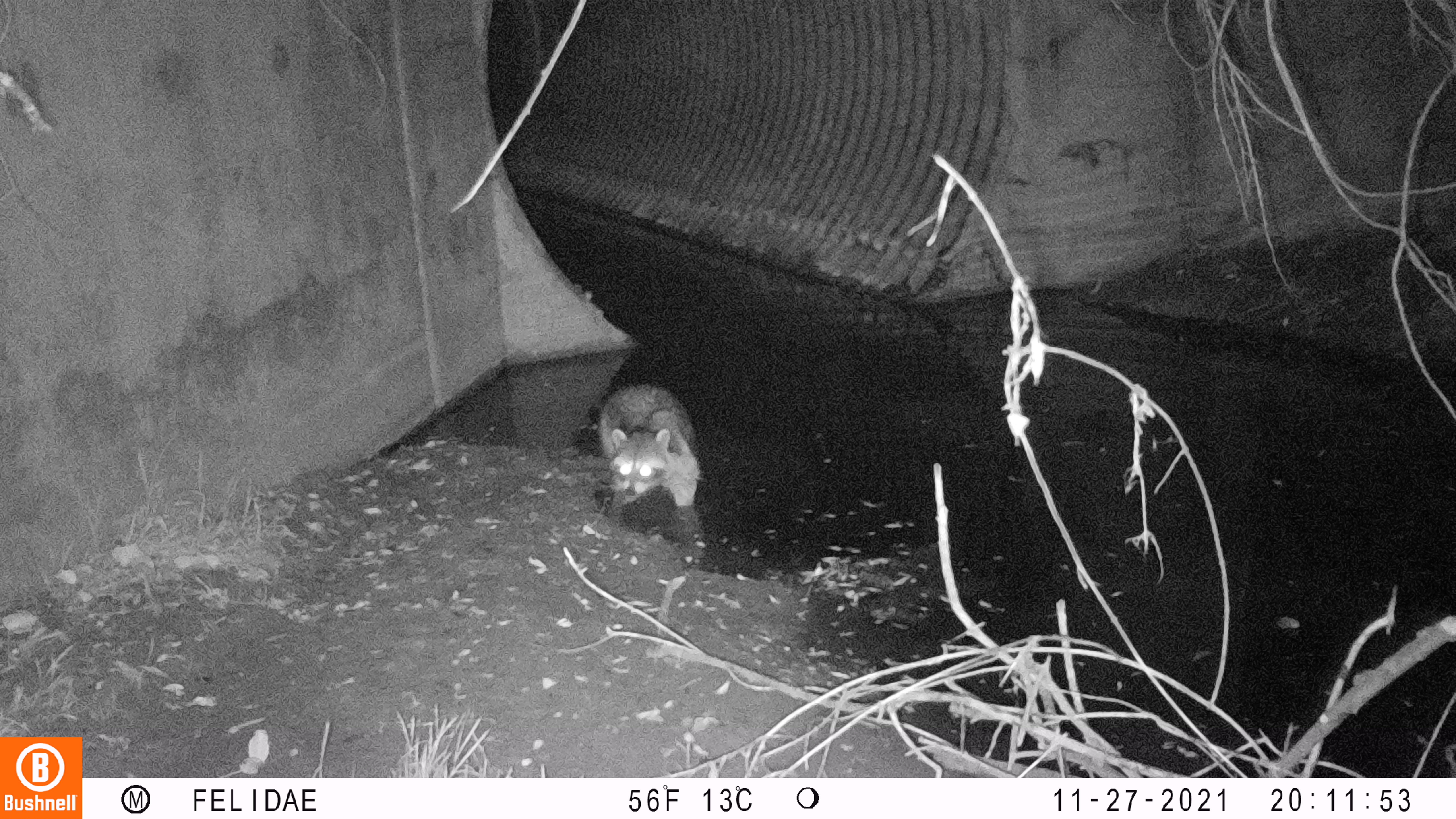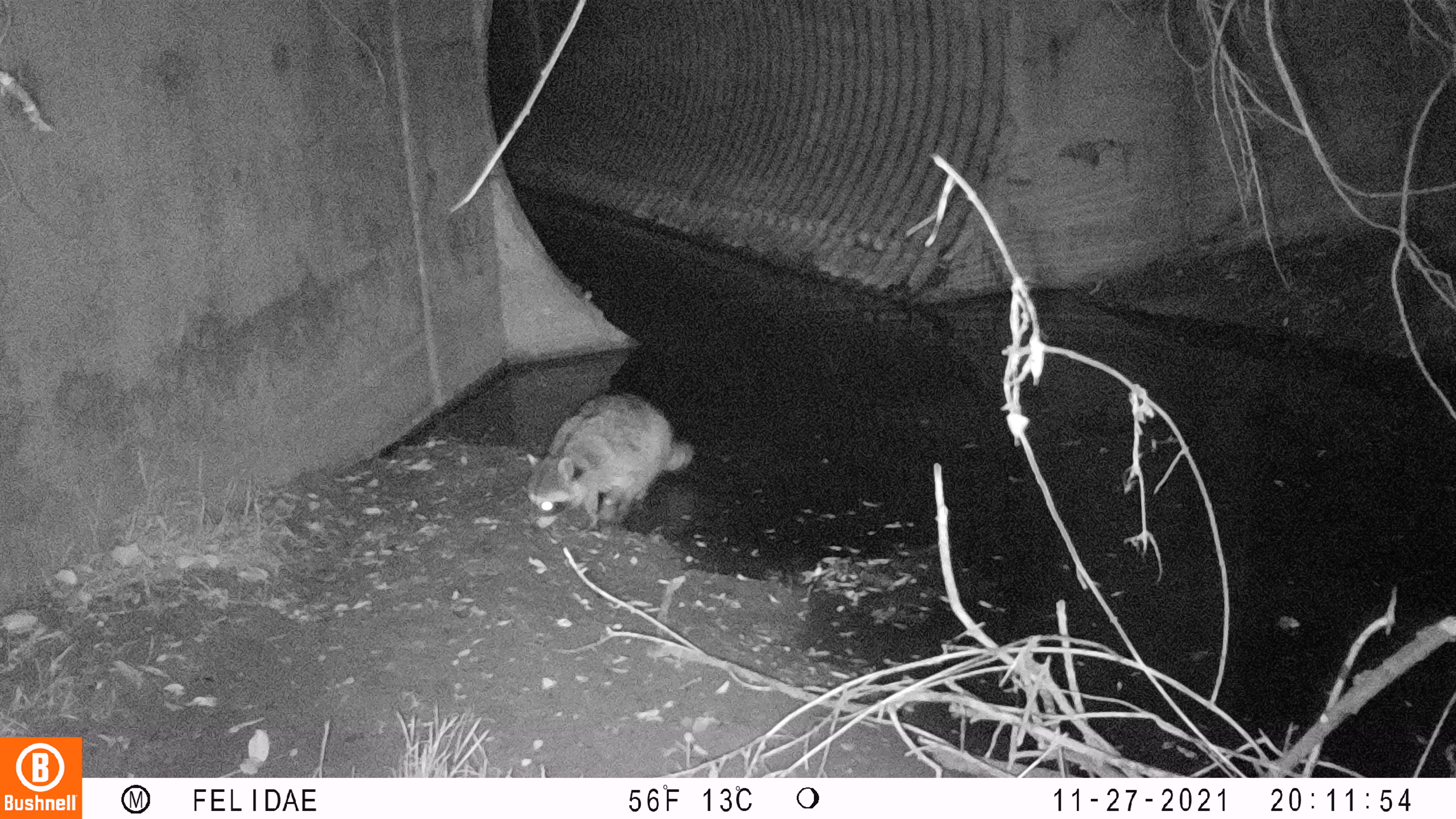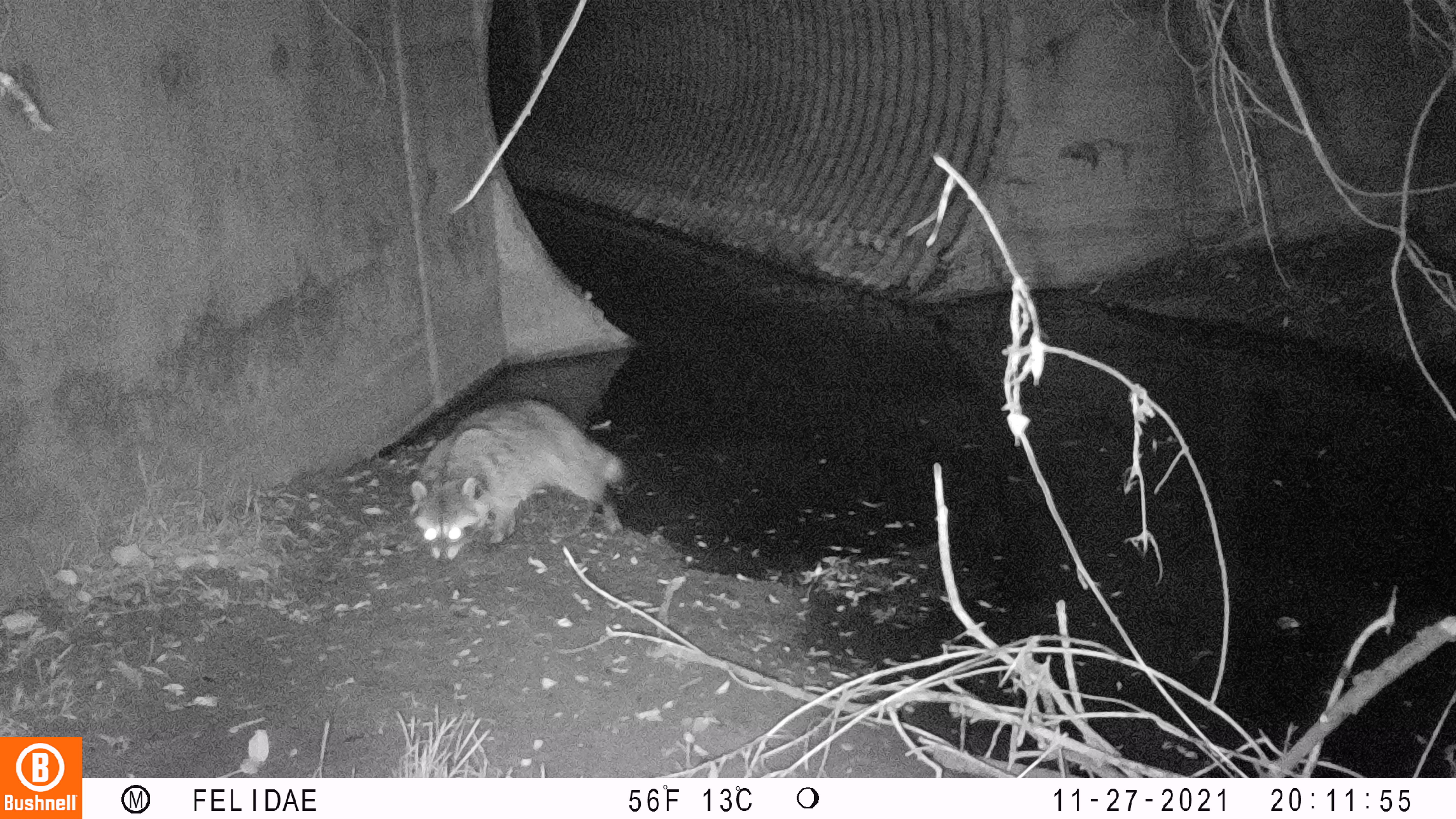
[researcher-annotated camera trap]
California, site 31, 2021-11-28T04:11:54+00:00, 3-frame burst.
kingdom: Animalia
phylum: Chordata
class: Mammalia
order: Carnivora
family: Procyonidae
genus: Procyon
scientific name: Procyon lotor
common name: raccoon